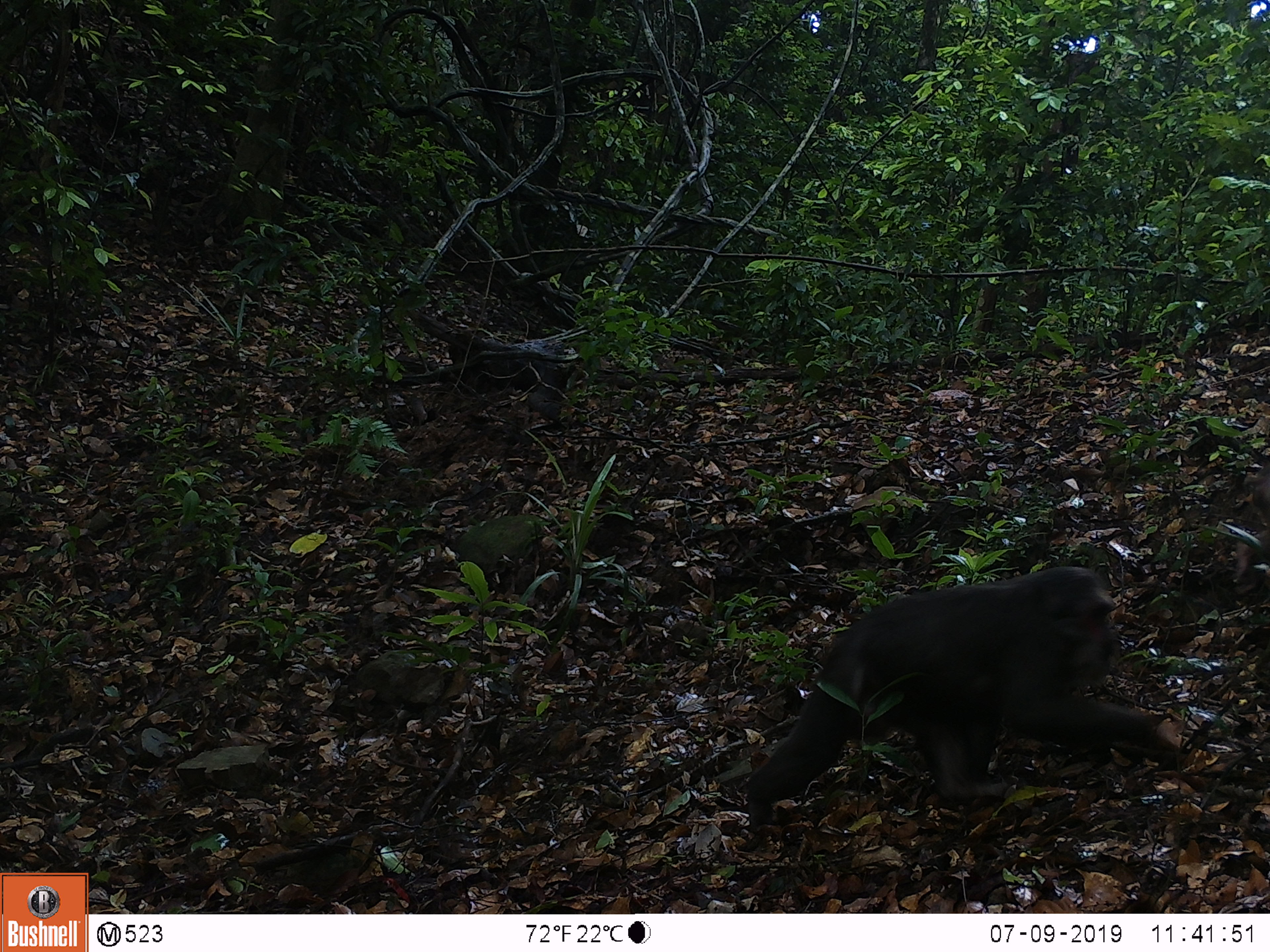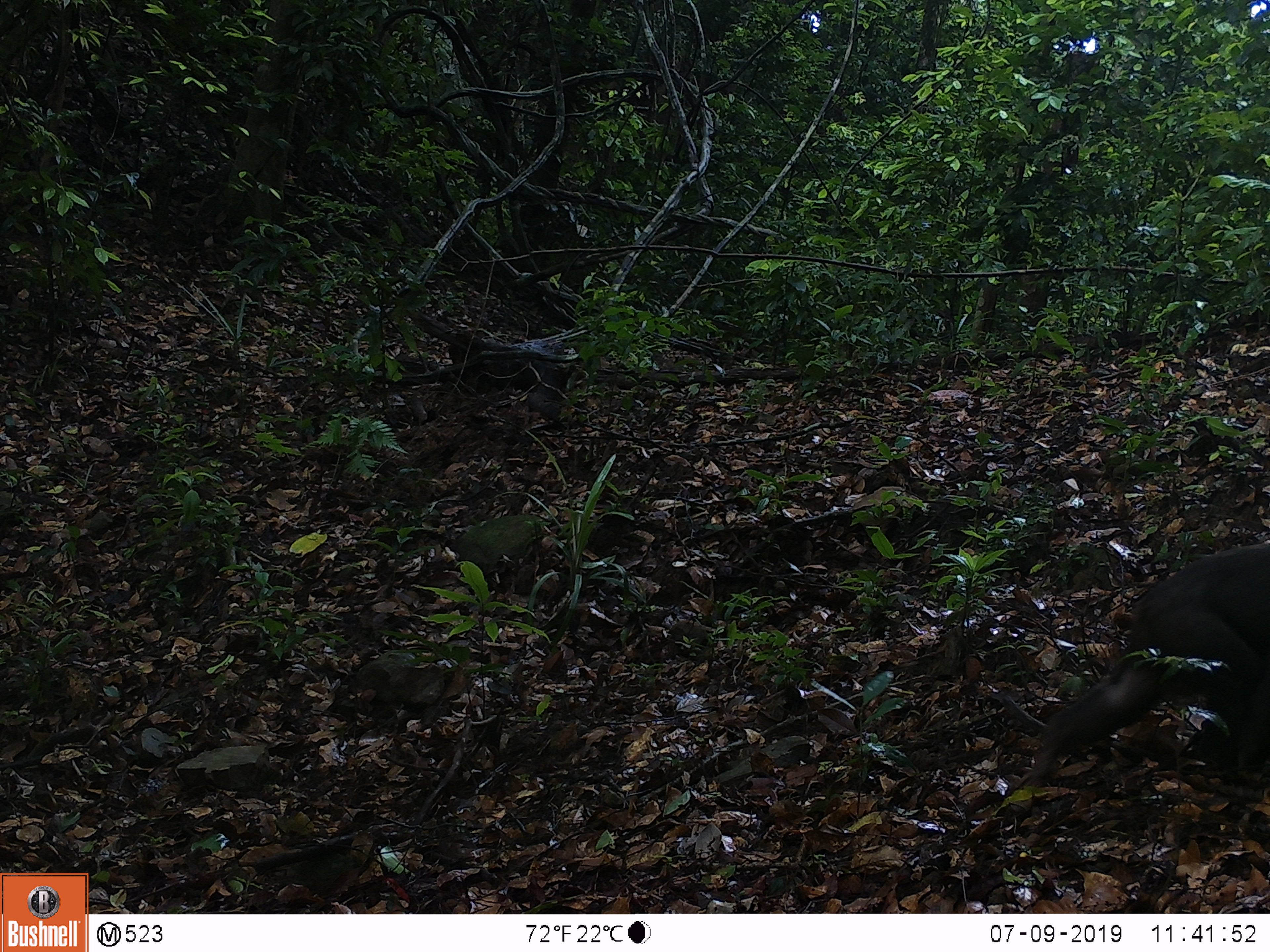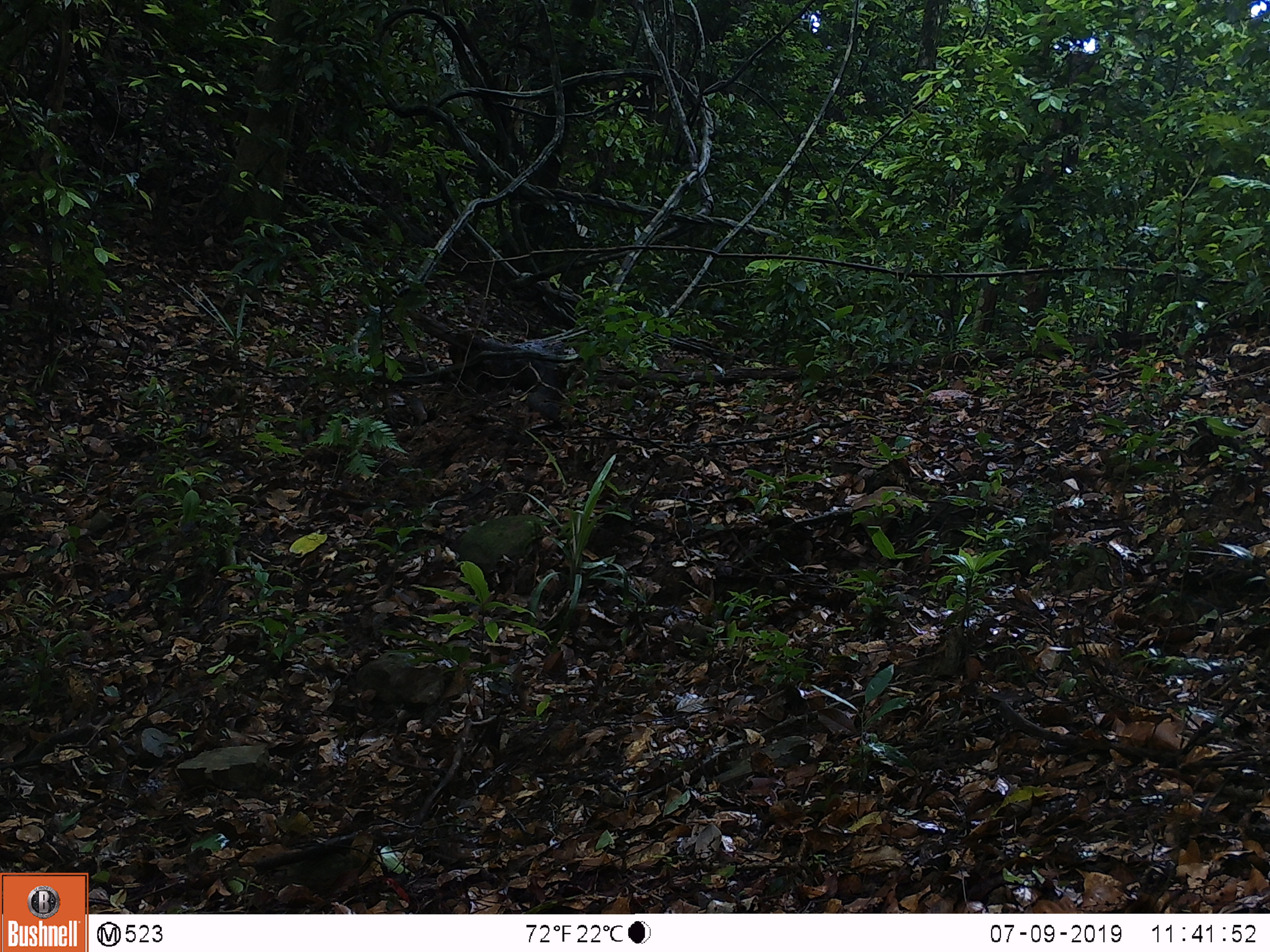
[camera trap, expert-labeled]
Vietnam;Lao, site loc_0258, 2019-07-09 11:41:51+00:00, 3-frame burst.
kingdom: Animalia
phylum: Chordata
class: Mammalia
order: Primates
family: Cercopithecidae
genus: Macaca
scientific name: Macaca arctoides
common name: stump-tailed macaque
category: stump tailed macaque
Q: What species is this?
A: Stump tailed macaque (stump-tailed macaque) (Macaca arctoides).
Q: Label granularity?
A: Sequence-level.